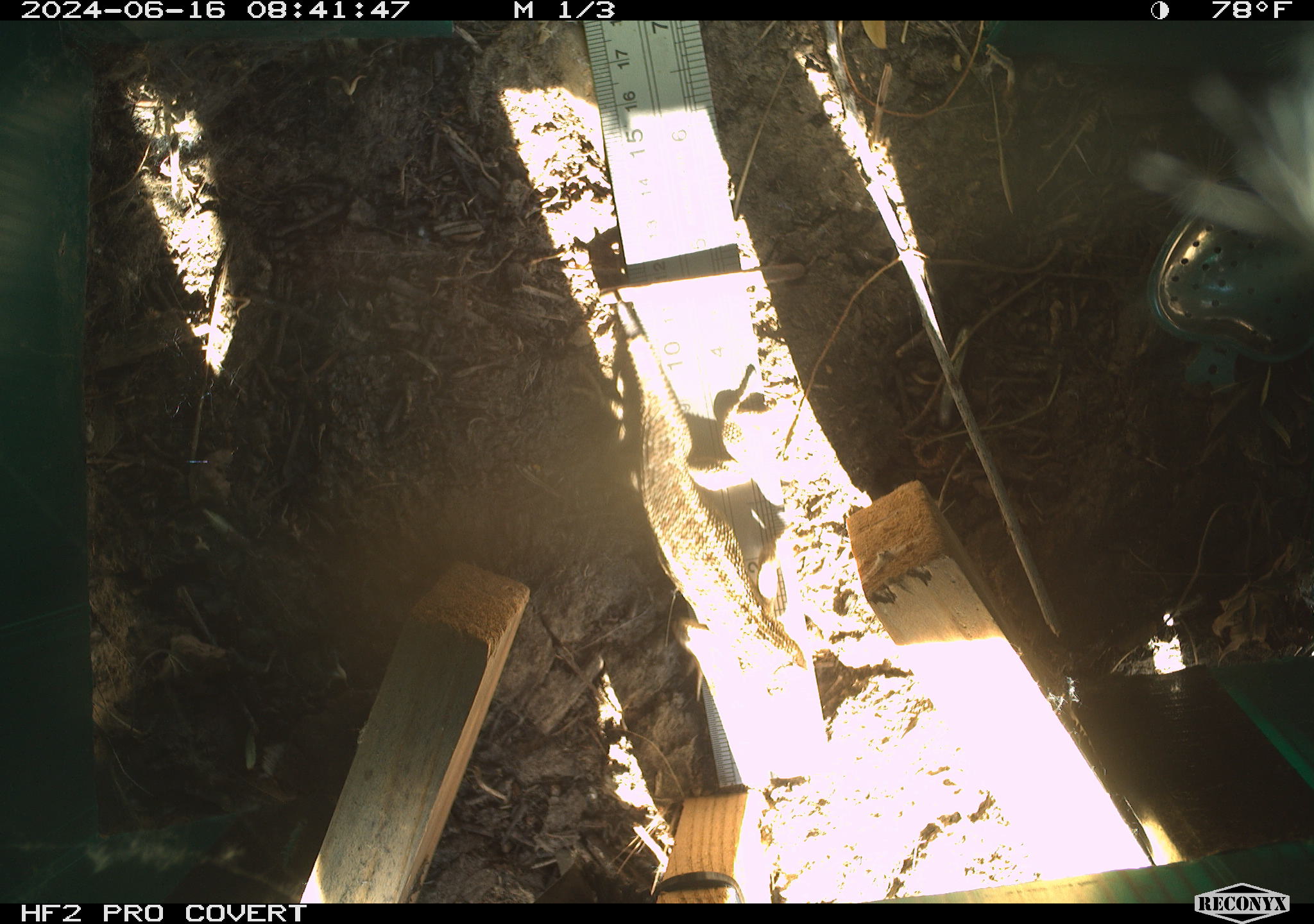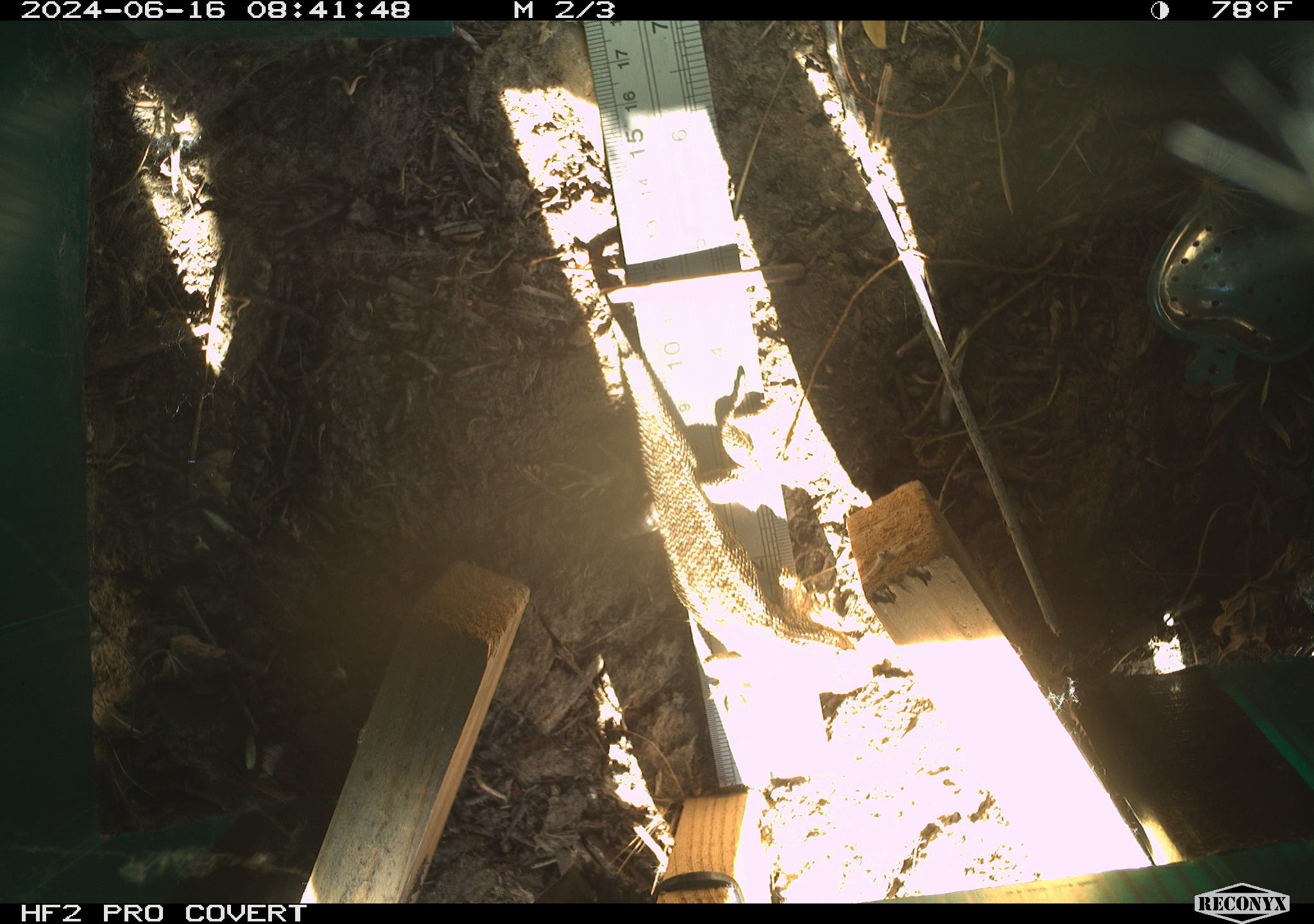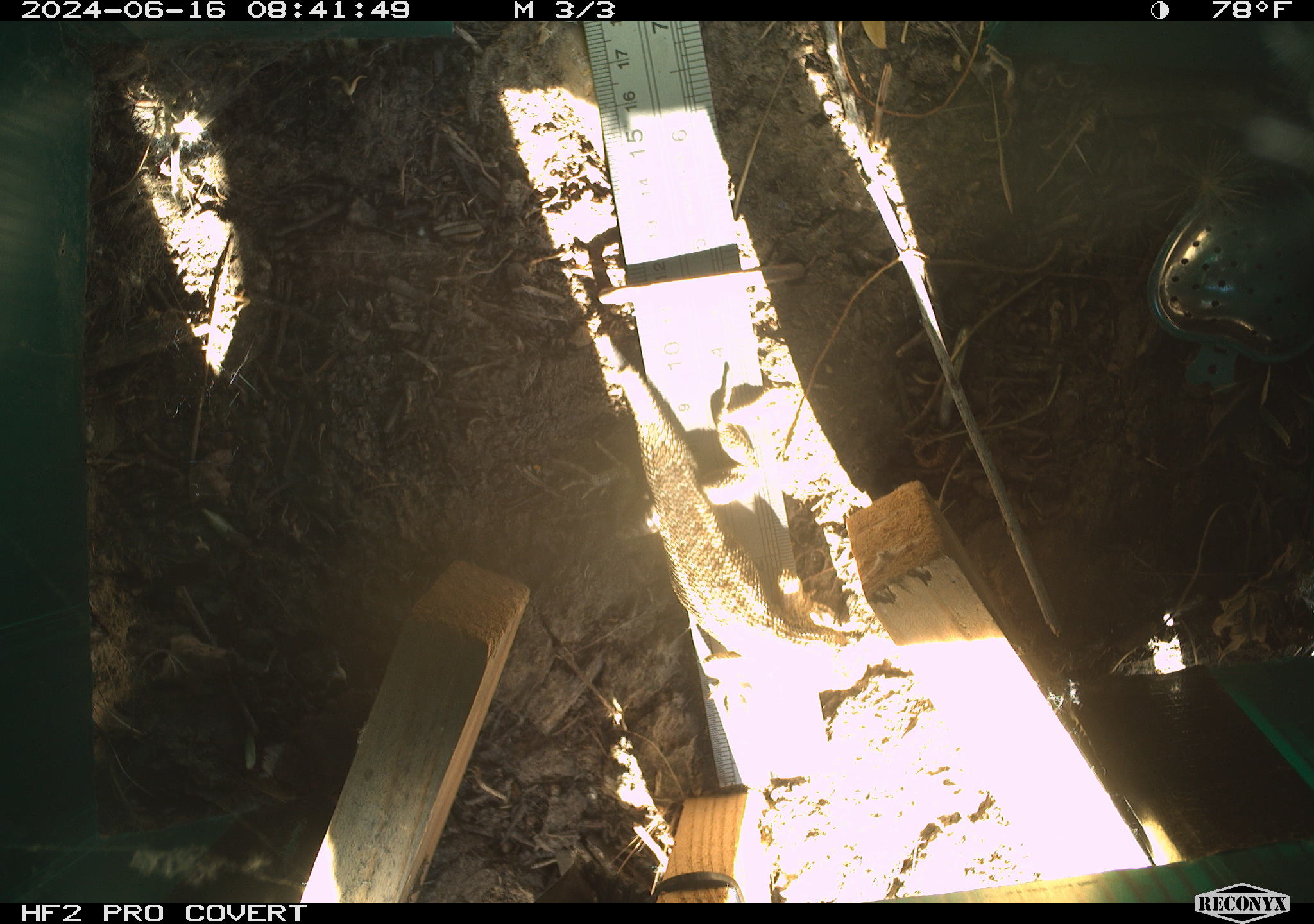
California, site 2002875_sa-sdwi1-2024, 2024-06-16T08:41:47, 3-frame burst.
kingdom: Animalia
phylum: Chordata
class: Reptilia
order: Squamata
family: Phrynosomatidae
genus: Sceloporus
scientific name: Sceloporus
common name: spiny lizards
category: sceloporus species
Sceloporus species (spiny lizards) (Sceloporus).